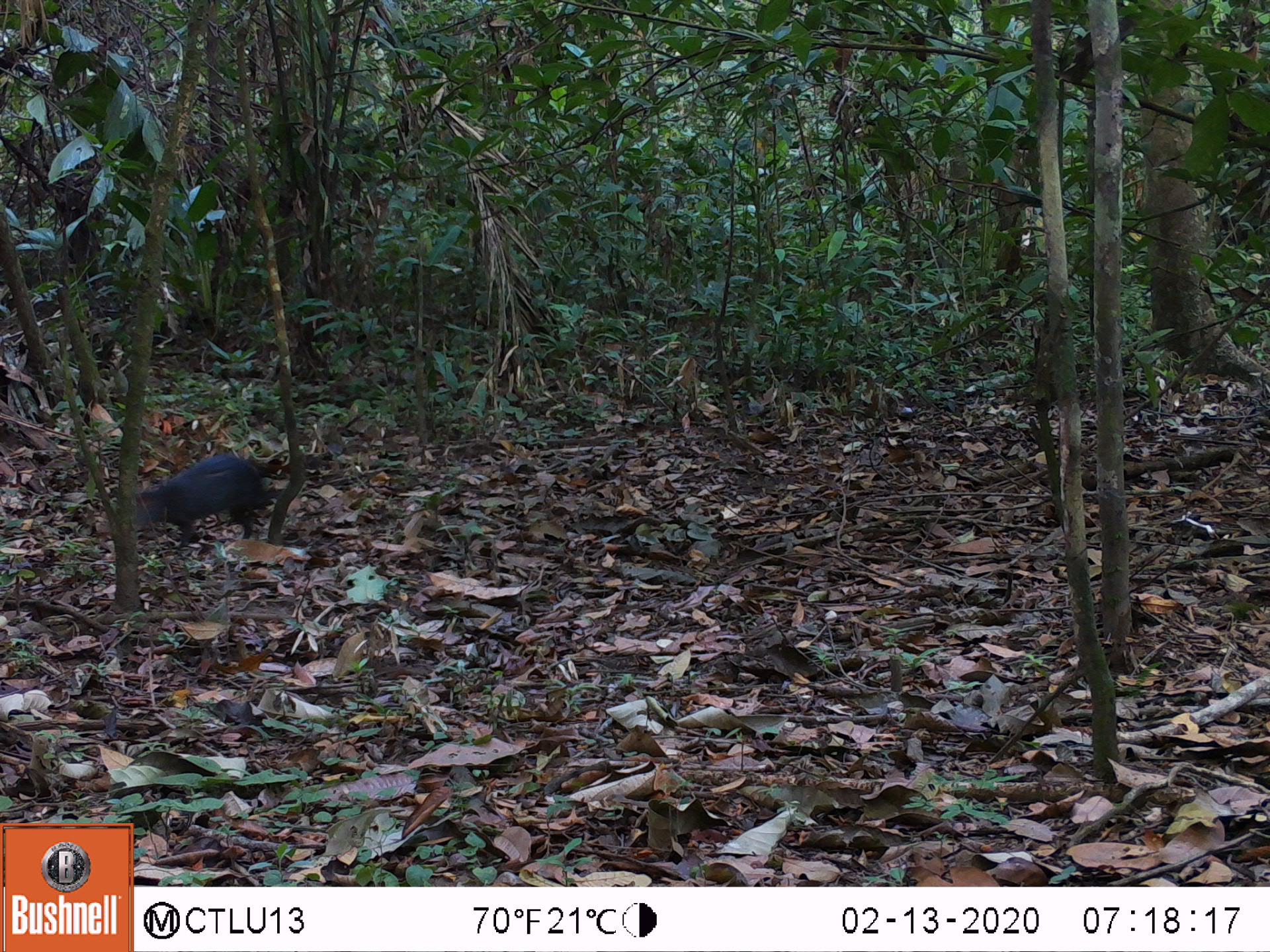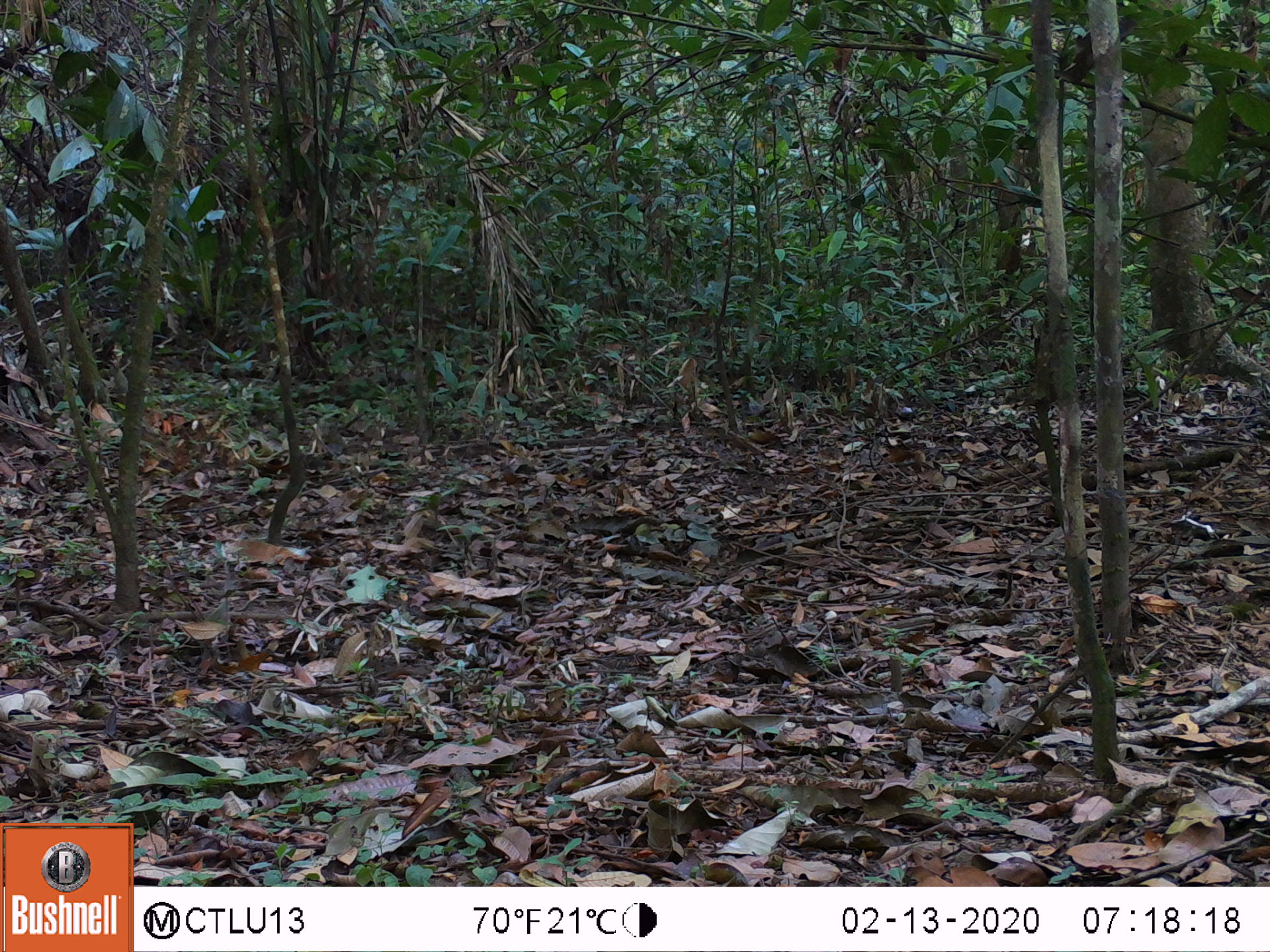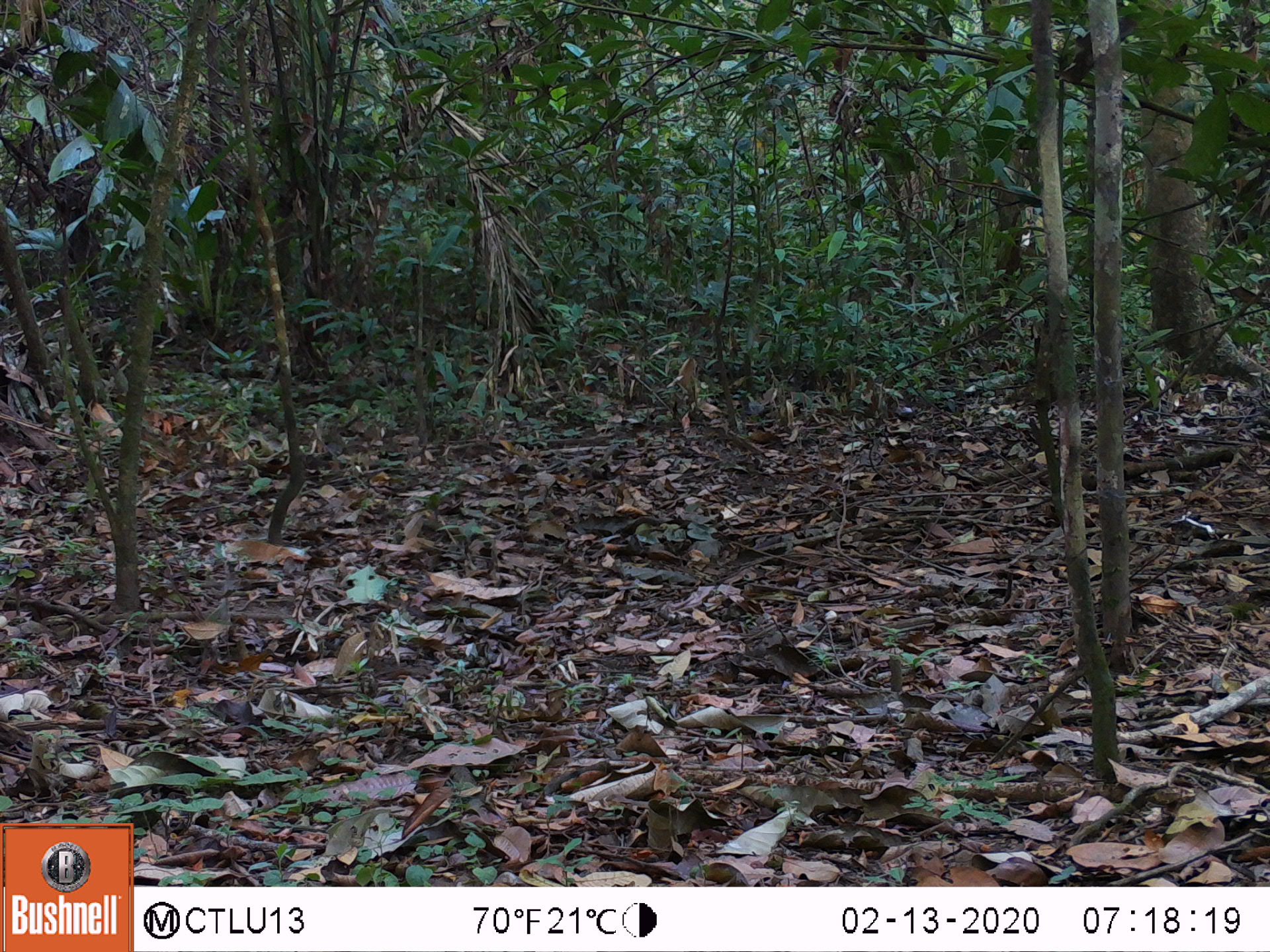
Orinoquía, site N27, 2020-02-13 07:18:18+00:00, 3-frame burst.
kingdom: Animalia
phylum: Chordata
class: Mammalia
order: Rodentia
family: Dasyproctidae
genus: Dasyprocta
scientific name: Dasyprocta fuliginosa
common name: black agouti